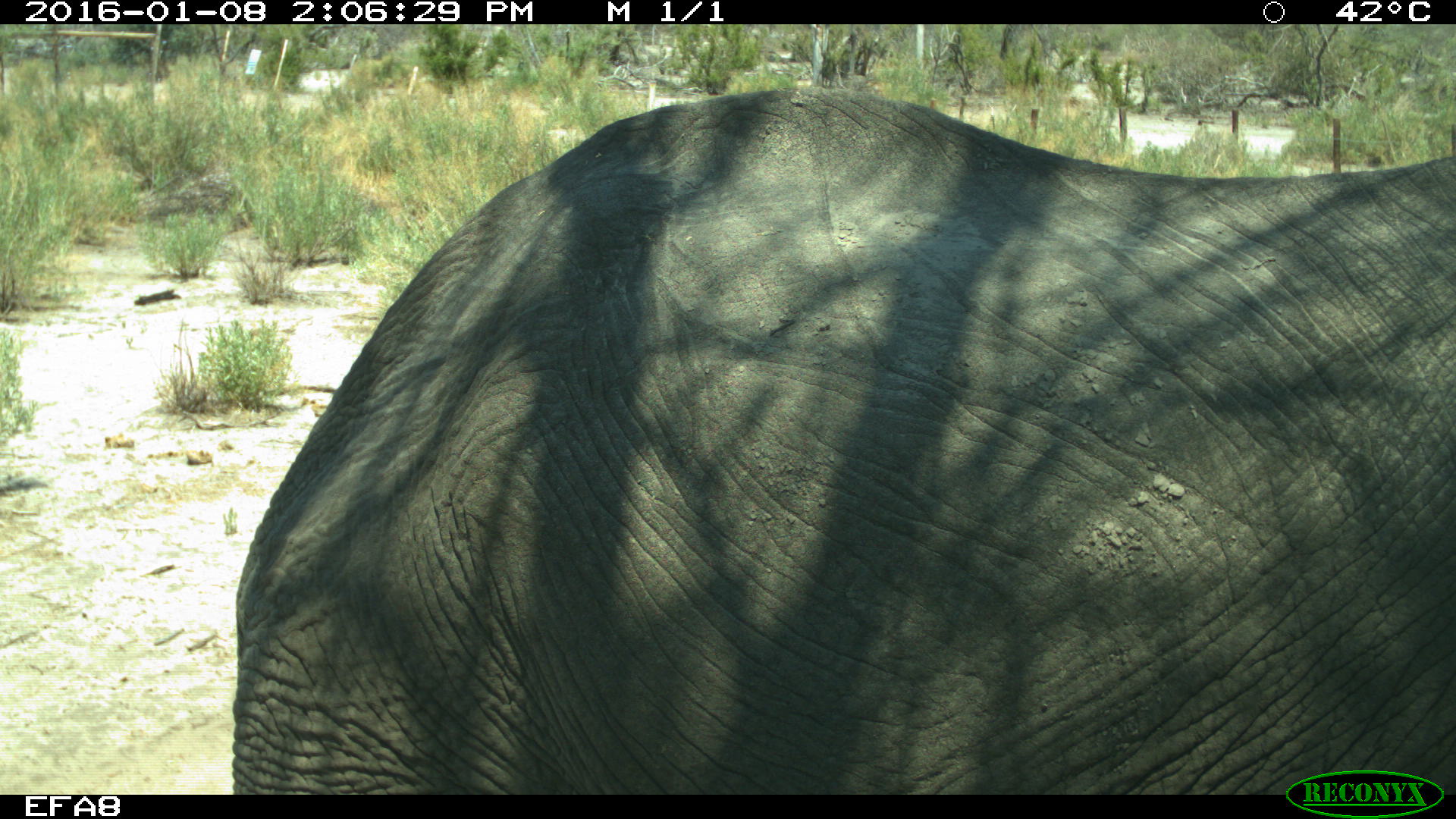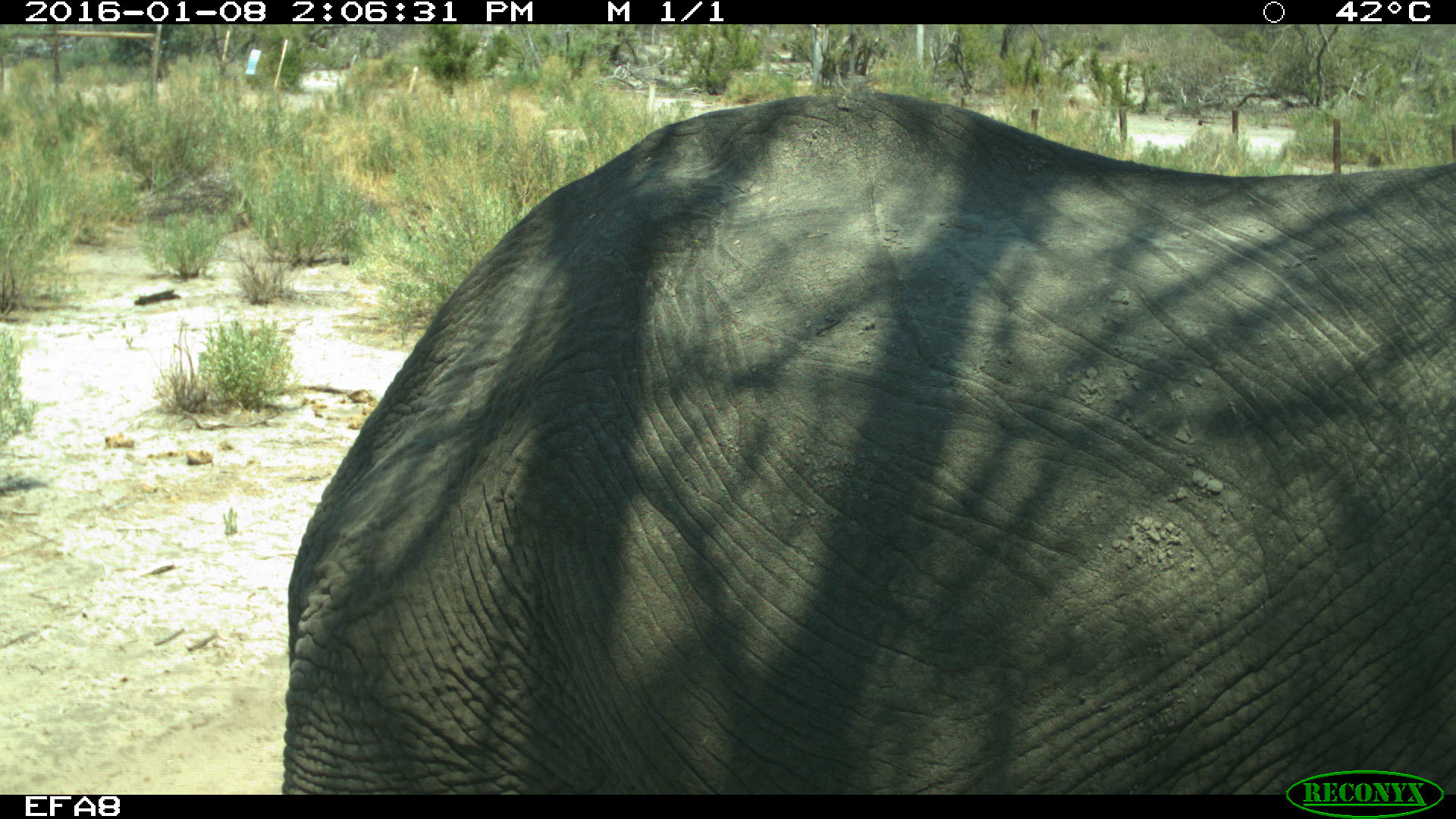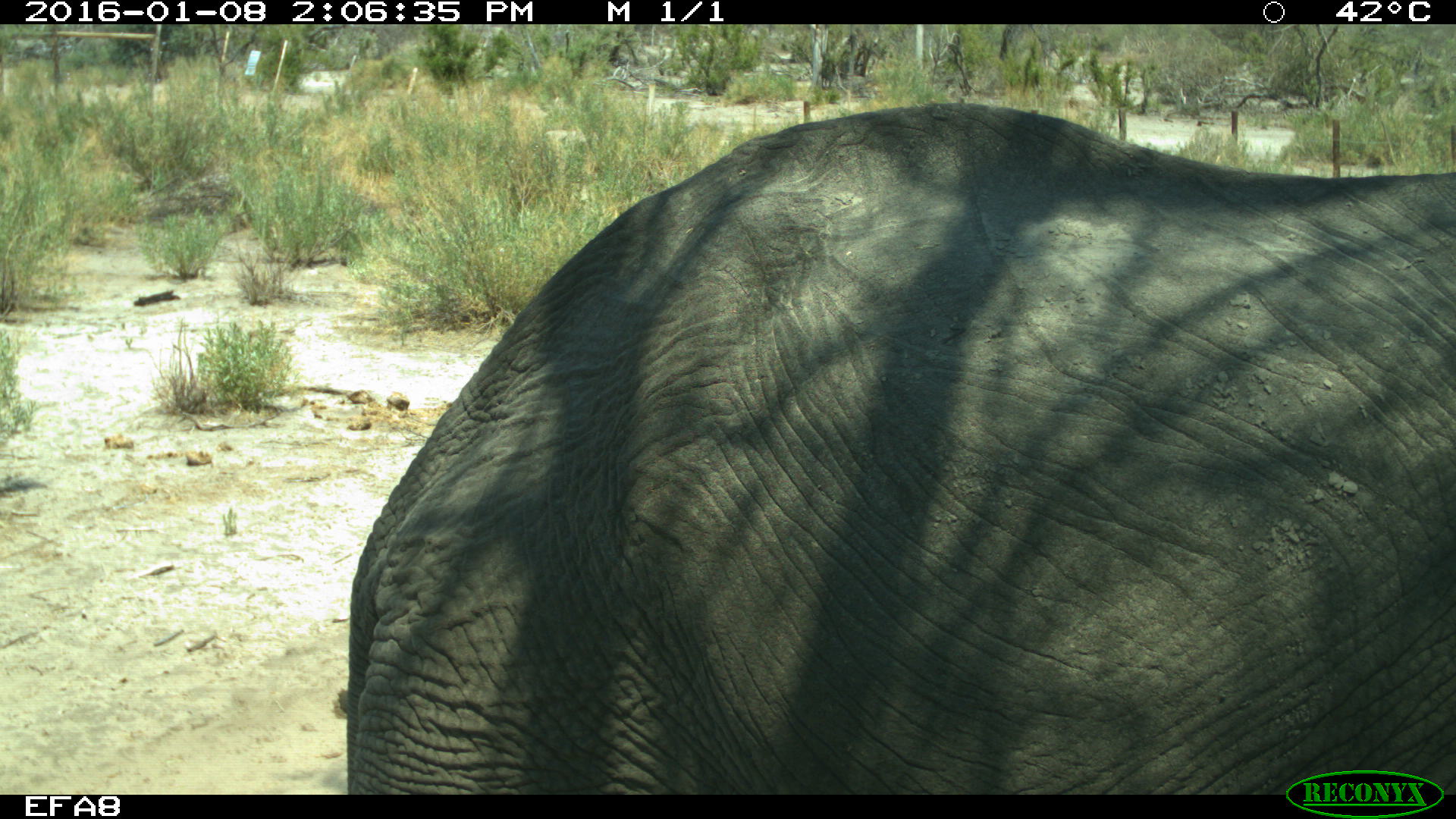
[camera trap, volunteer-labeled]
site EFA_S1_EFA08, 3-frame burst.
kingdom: Animalia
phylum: Chordata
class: Mammalia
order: Proboscidea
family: Elephantidae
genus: Loxodonta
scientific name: Loxodonta africana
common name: african bush elephant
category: elephant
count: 1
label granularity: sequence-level